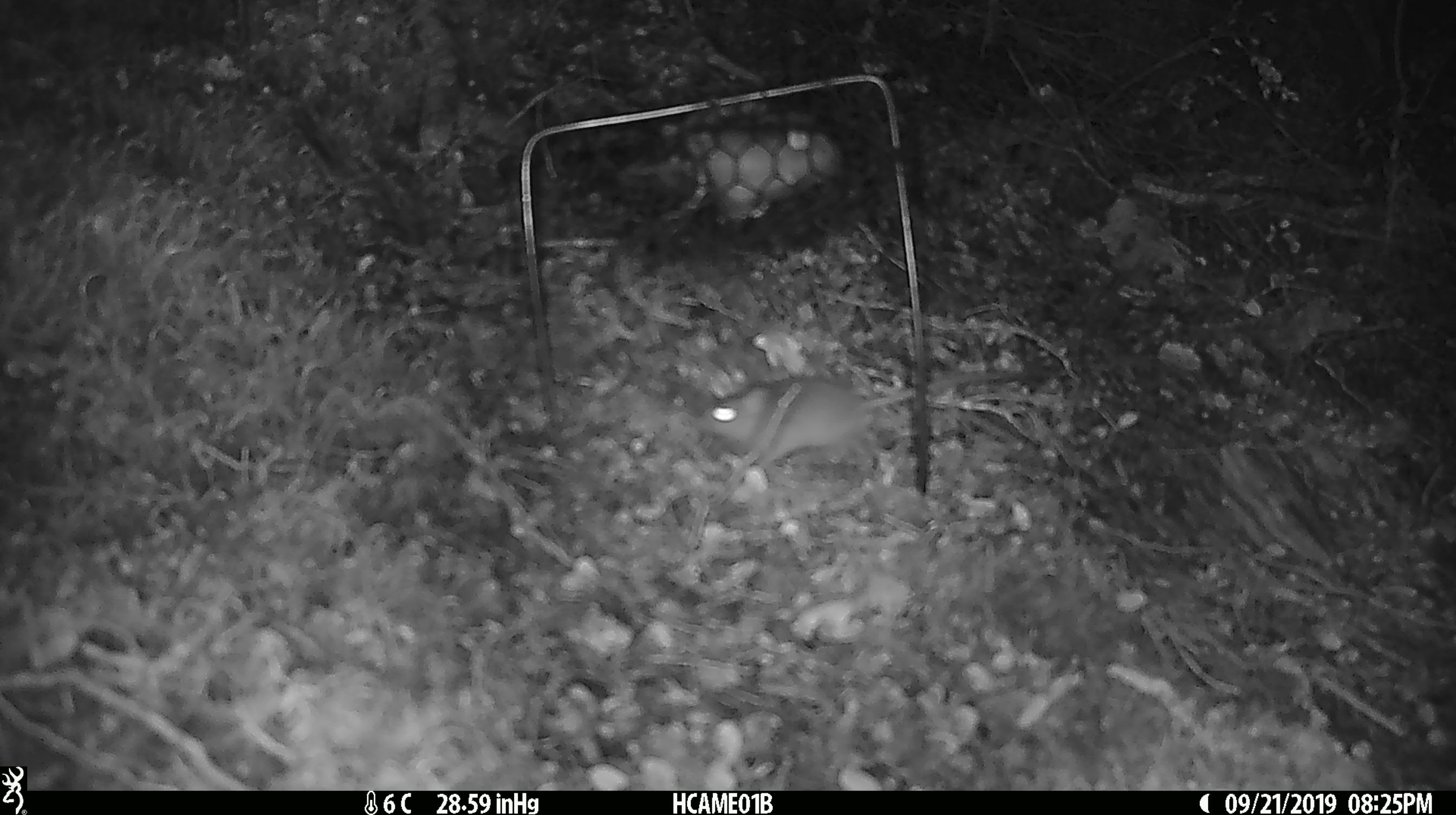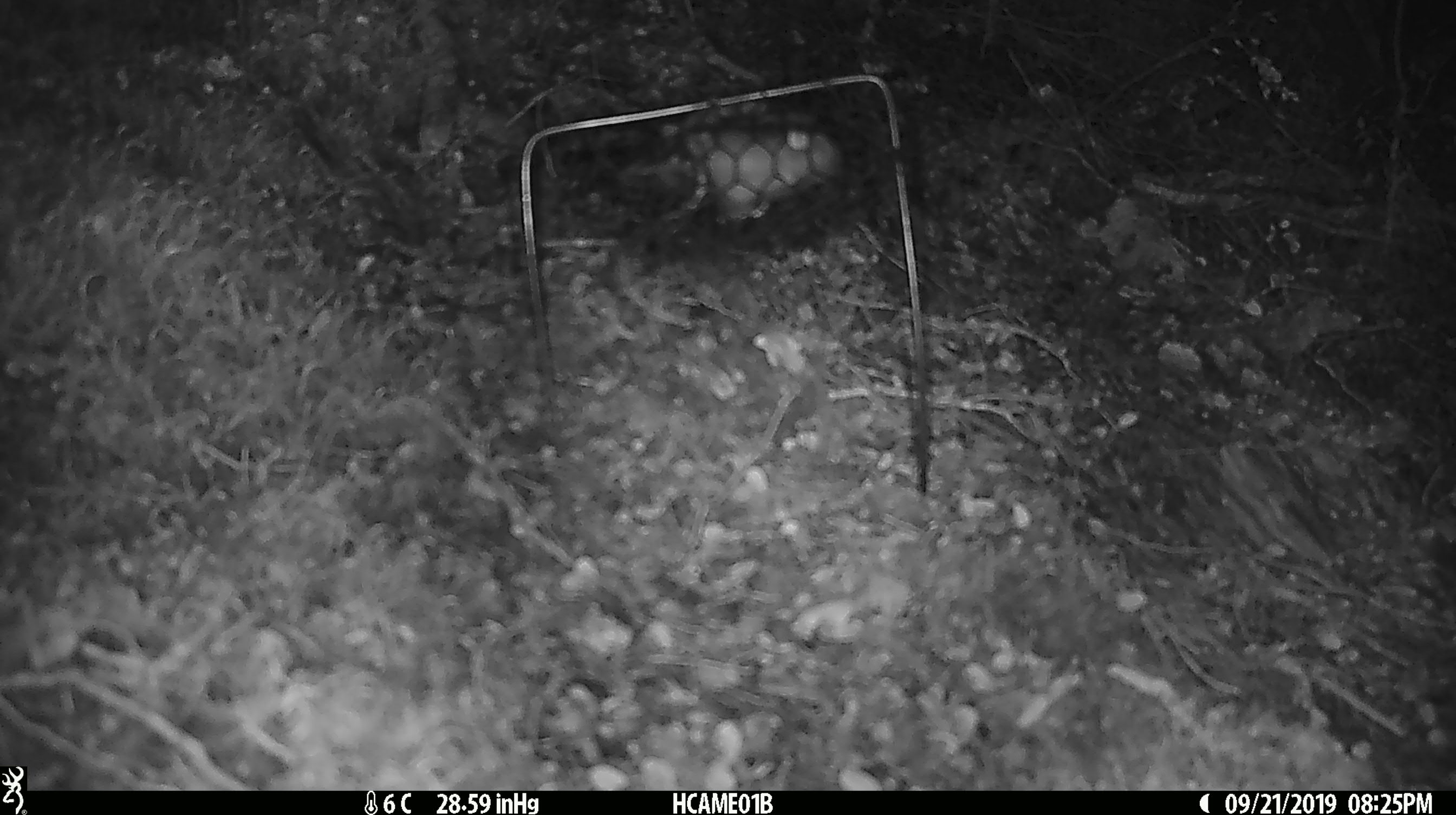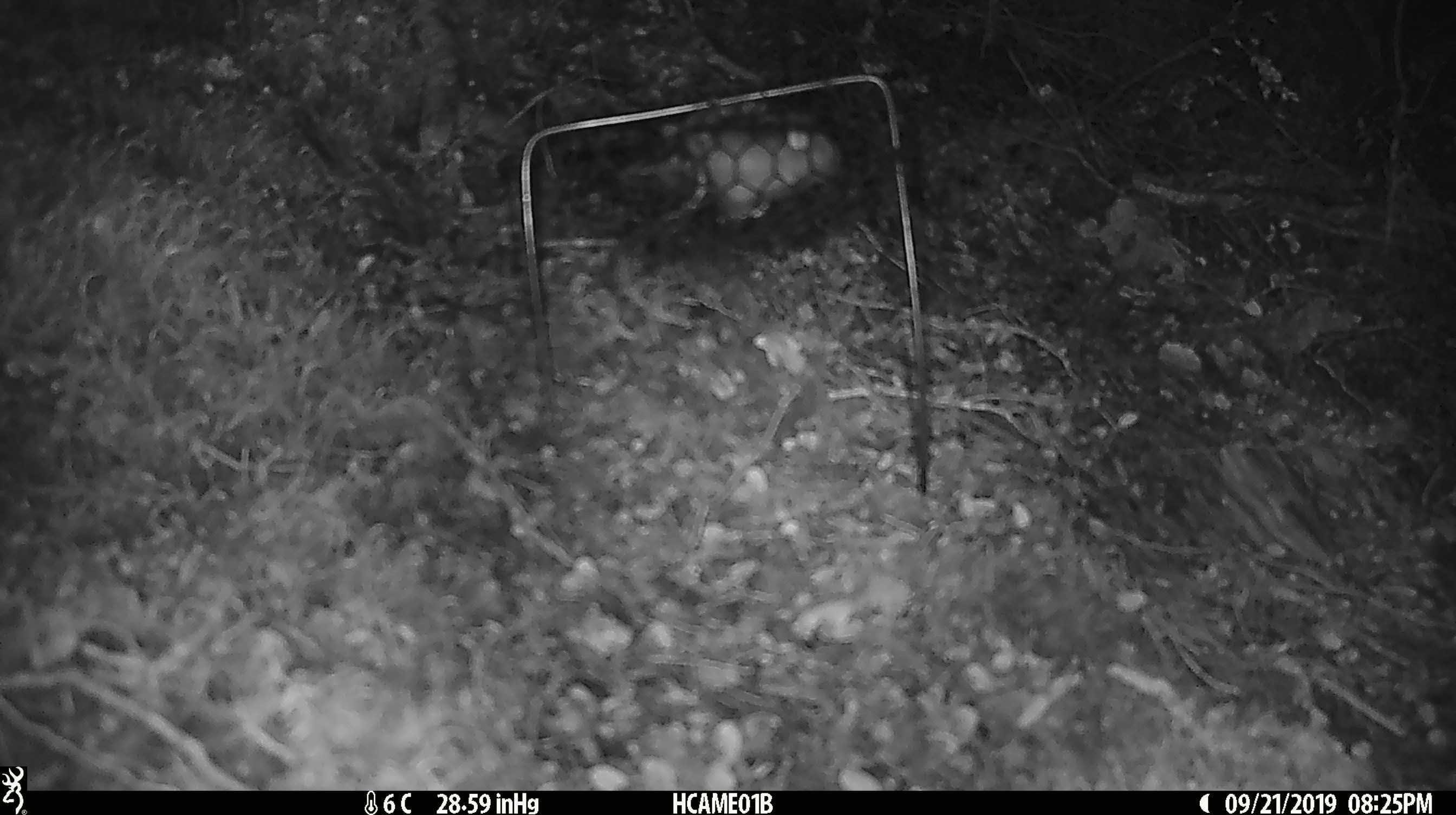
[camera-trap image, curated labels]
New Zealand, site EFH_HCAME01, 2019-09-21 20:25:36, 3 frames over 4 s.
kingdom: Animalia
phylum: Chordata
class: Mammalia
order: Rodentia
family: Muridae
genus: Mus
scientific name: Mus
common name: mouse